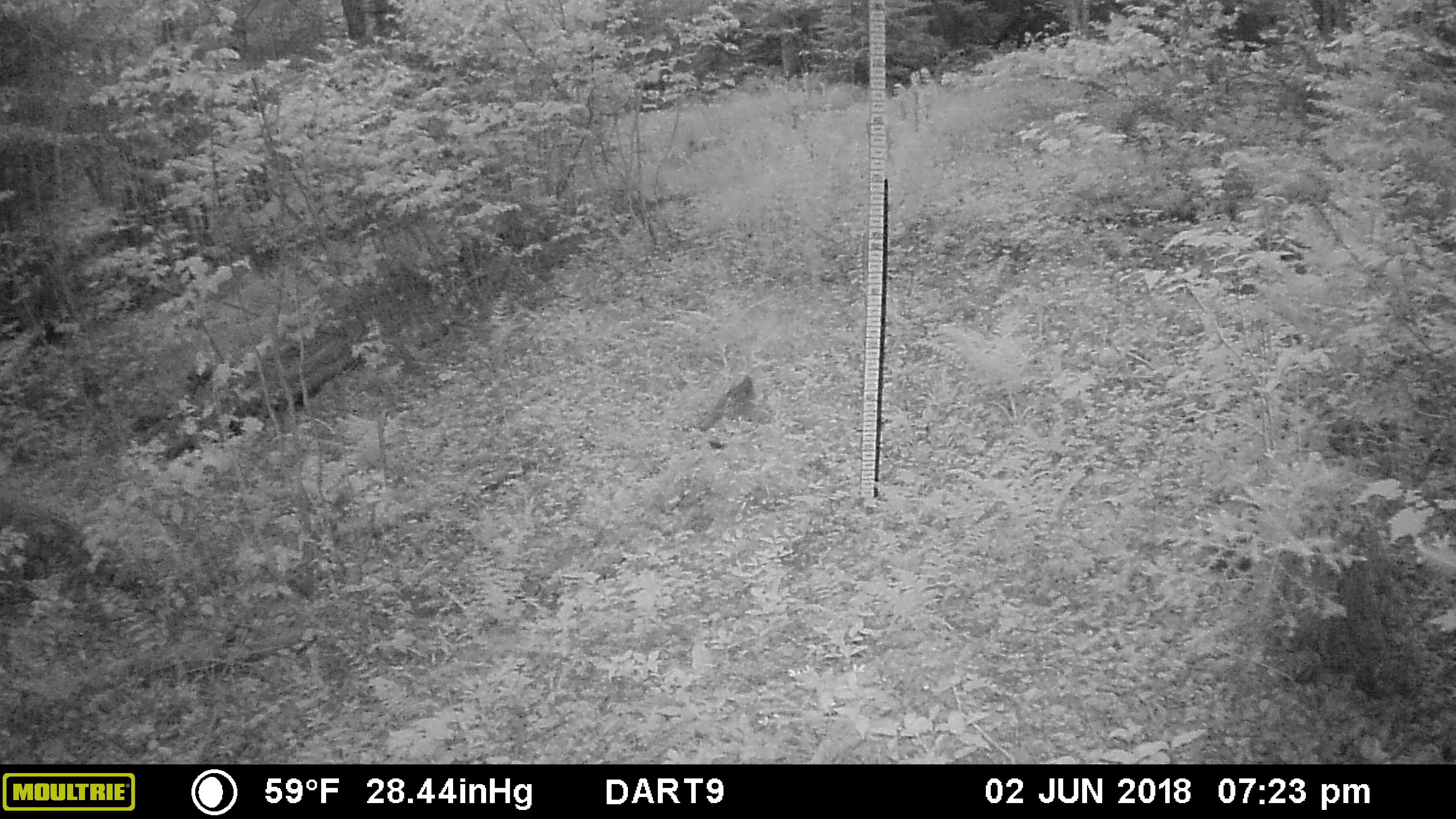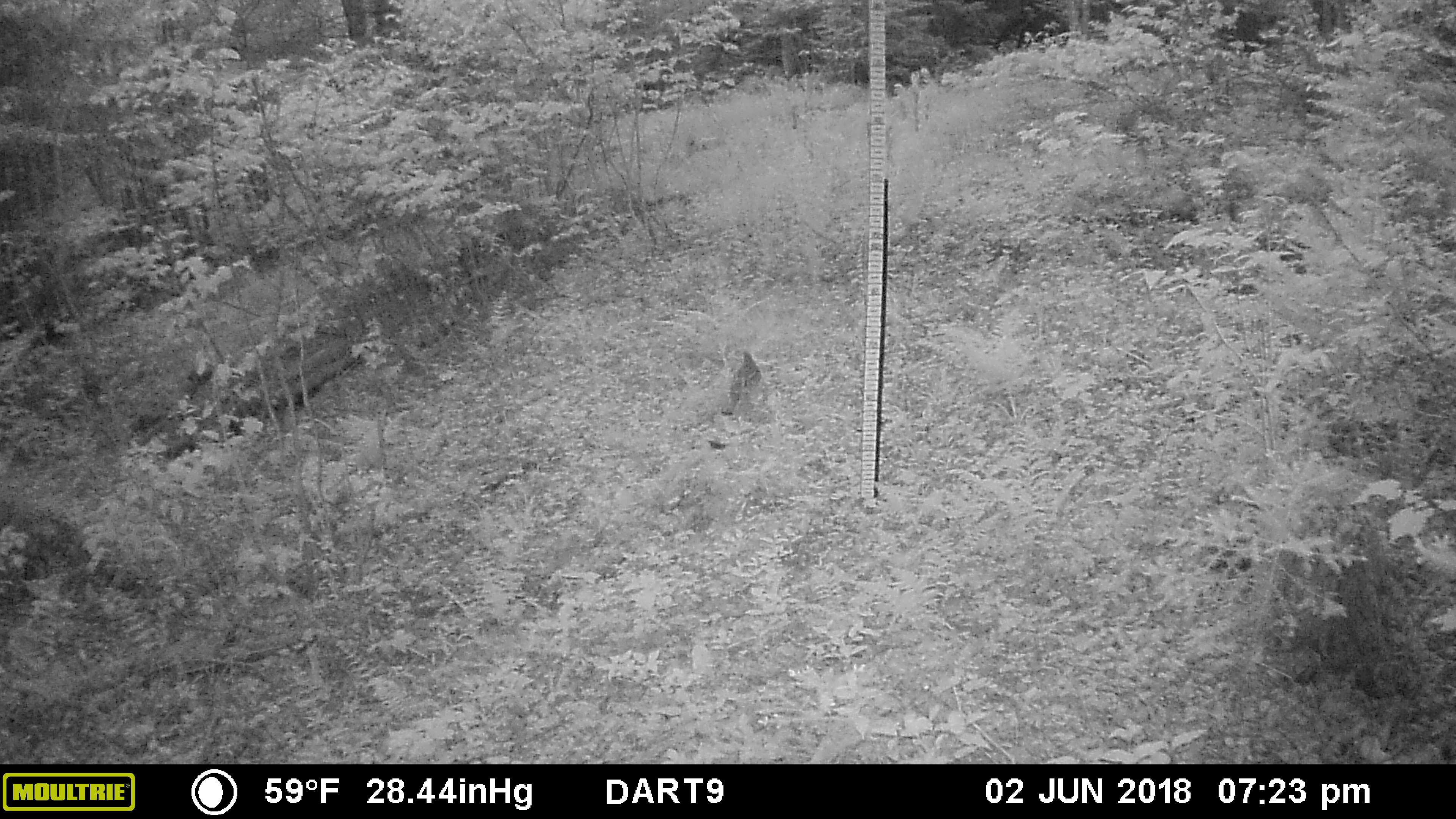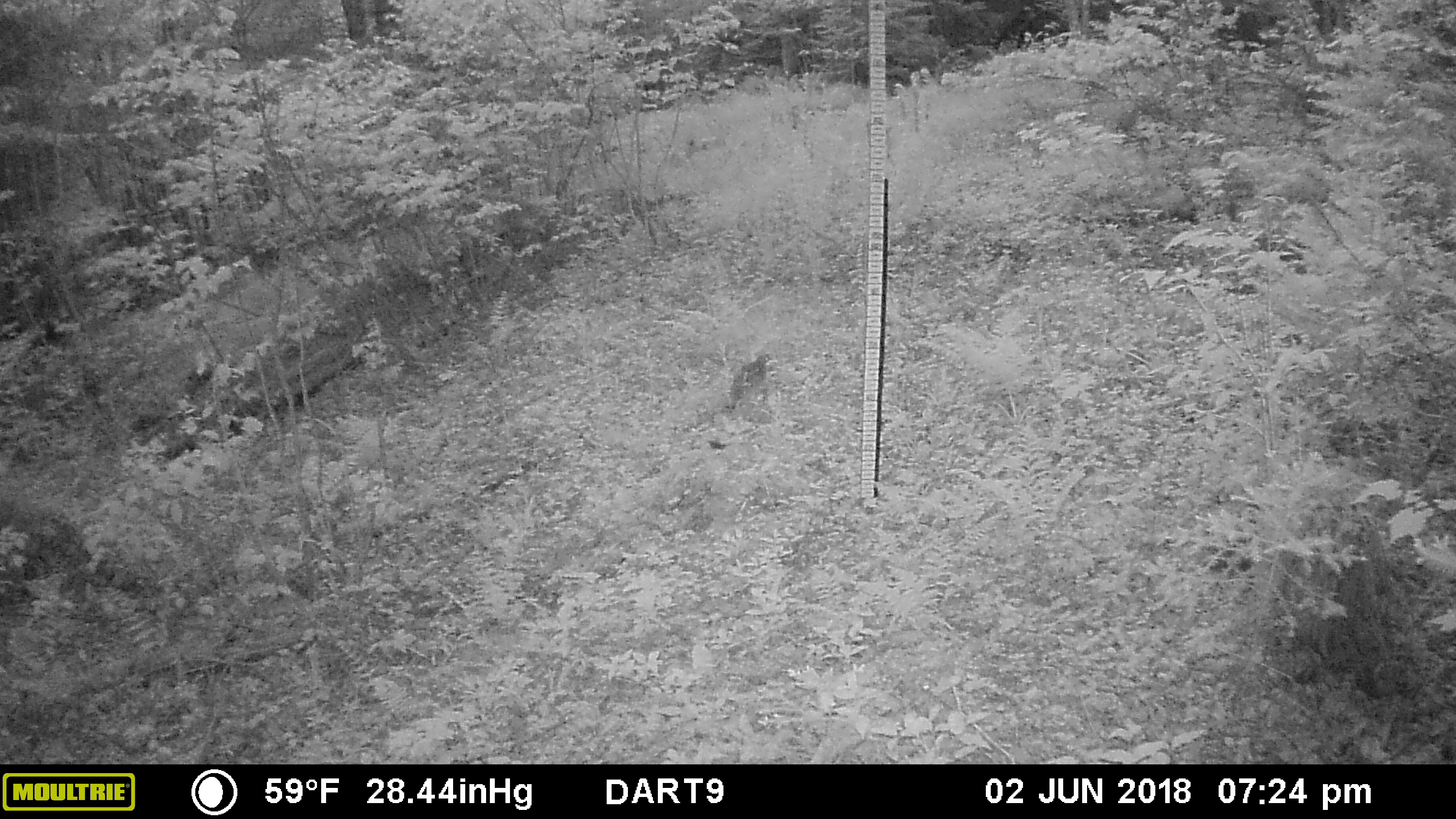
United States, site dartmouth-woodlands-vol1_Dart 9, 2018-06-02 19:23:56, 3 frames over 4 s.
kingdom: Animalia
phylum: Chordata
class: Aves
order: Galliformes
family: Phasianidae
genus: Bonasa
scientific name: Bonasa umbellus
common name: ruffed grouse